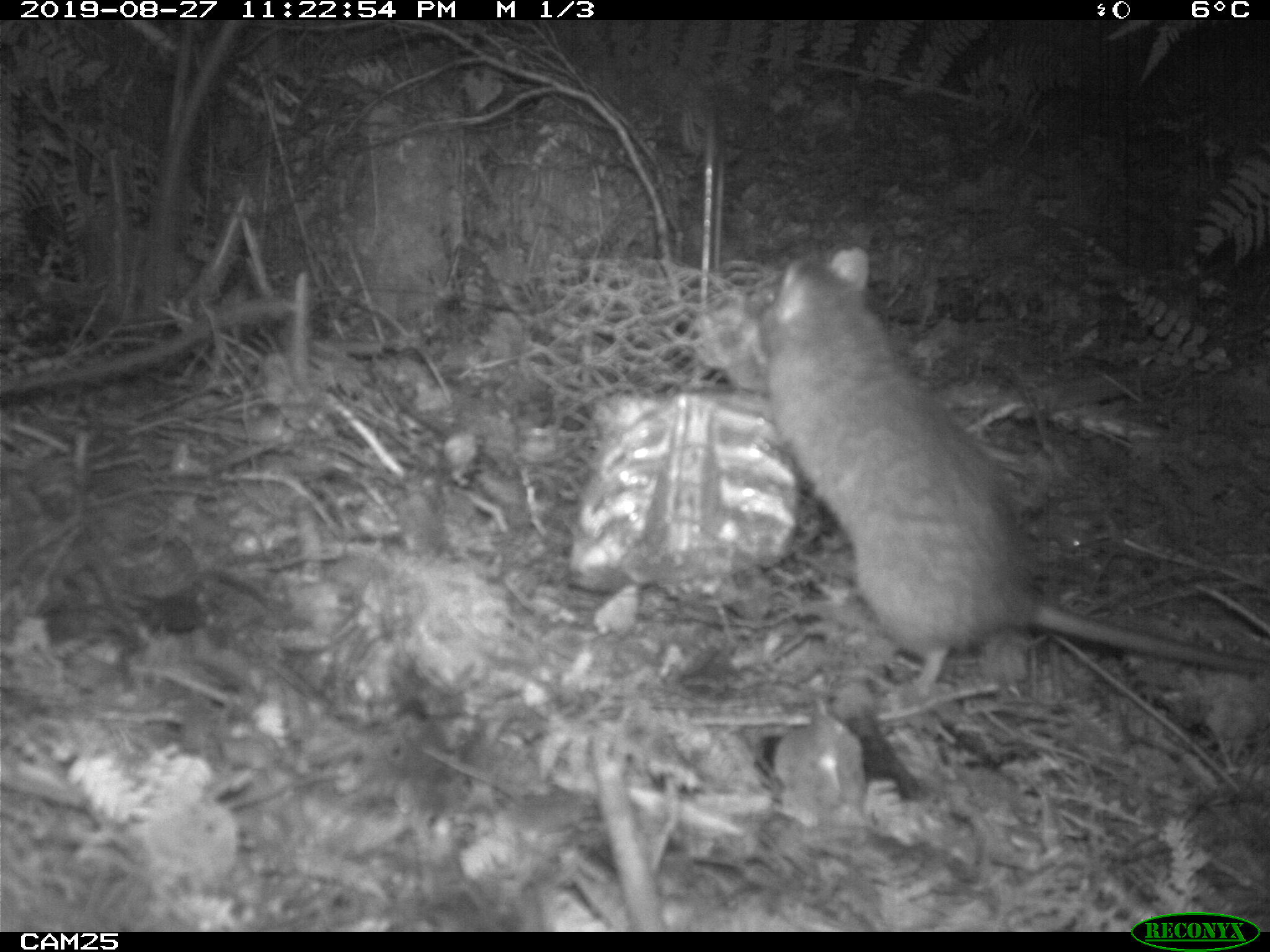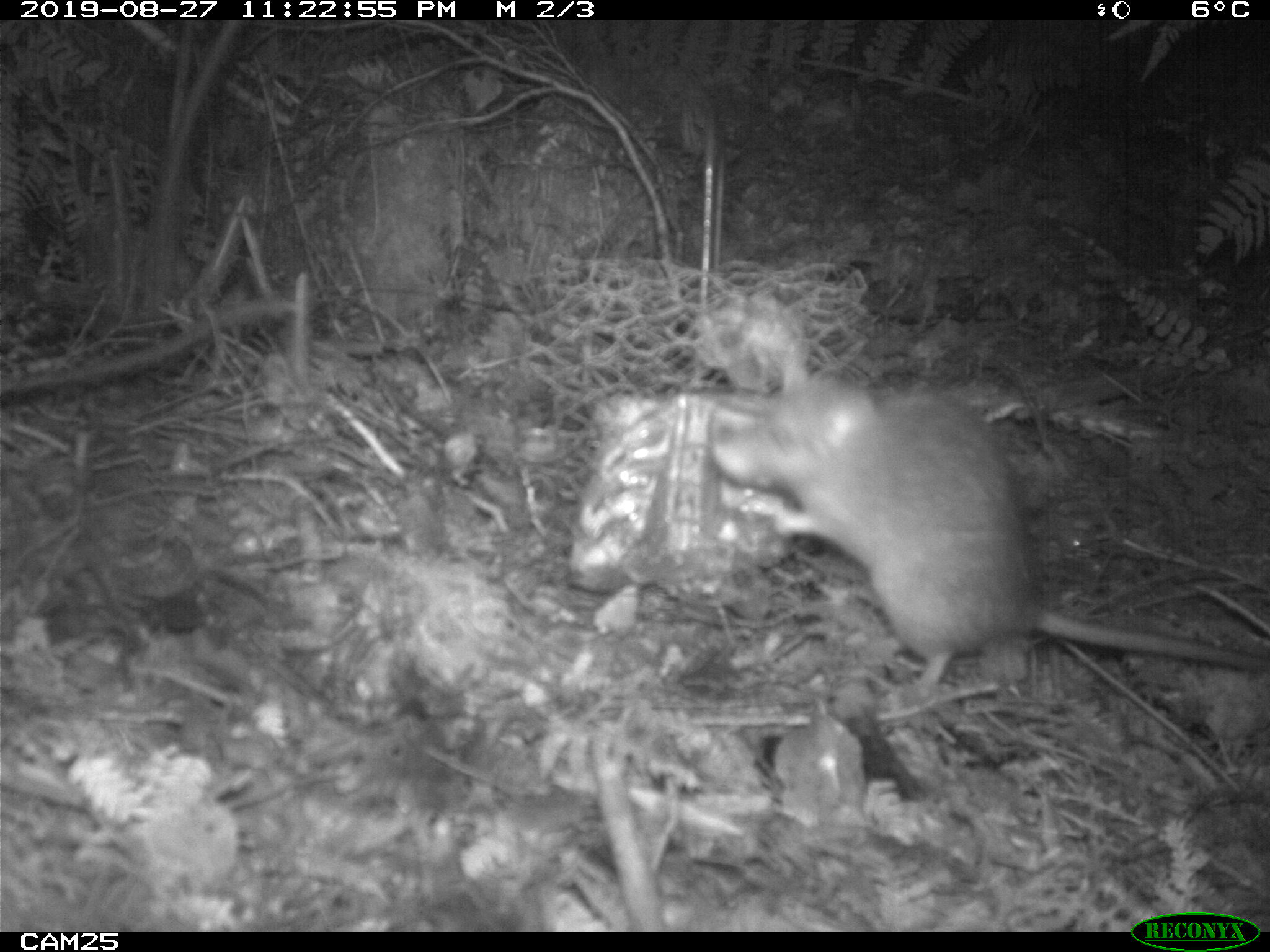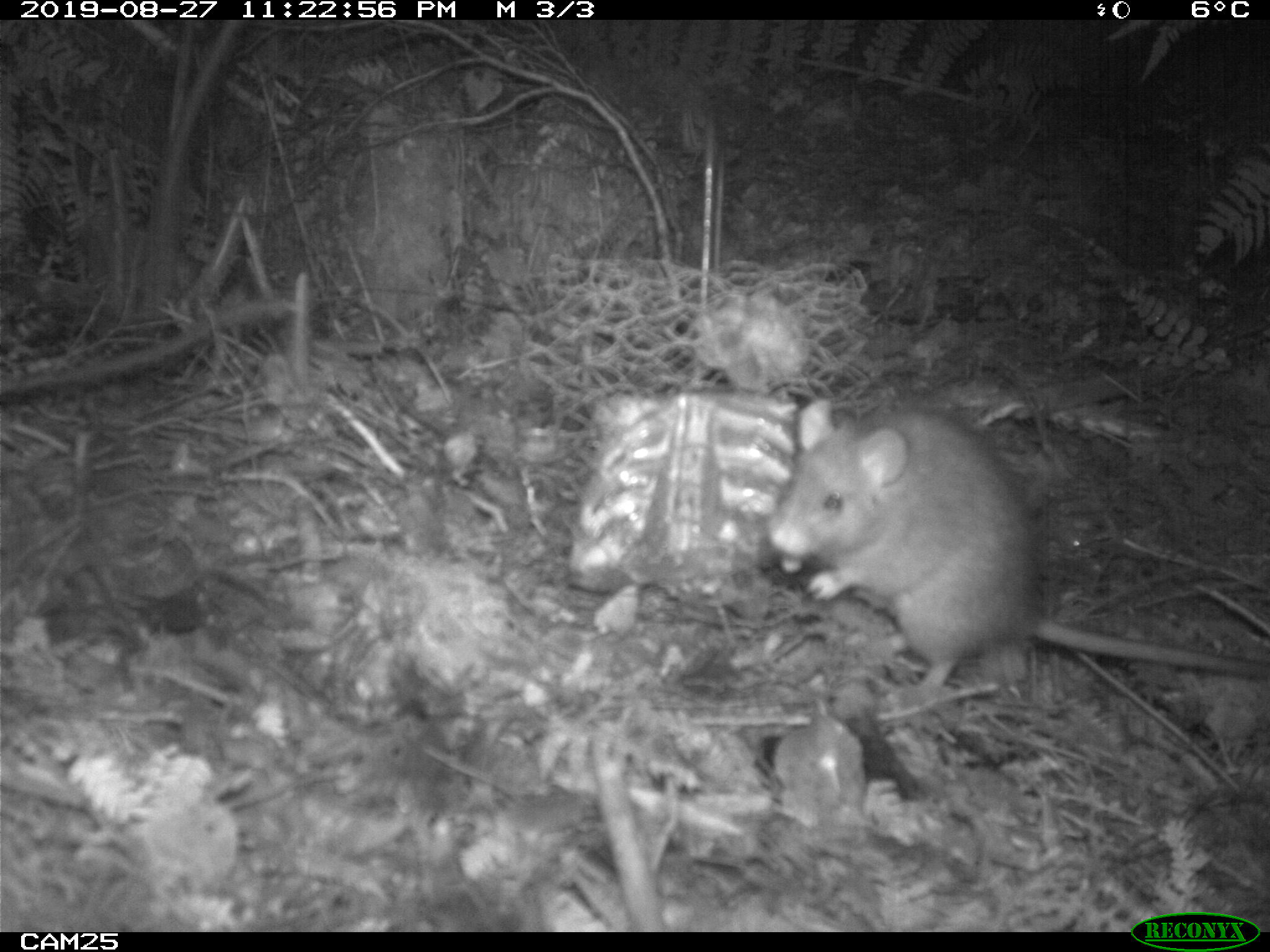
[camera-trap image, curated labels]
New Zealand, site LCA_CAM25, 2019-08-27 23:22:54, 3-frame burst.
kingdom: Animalia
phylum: Chordata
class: Mammalia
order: Rodentia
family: Muridae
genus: Rattus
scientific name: Rattus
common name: rat